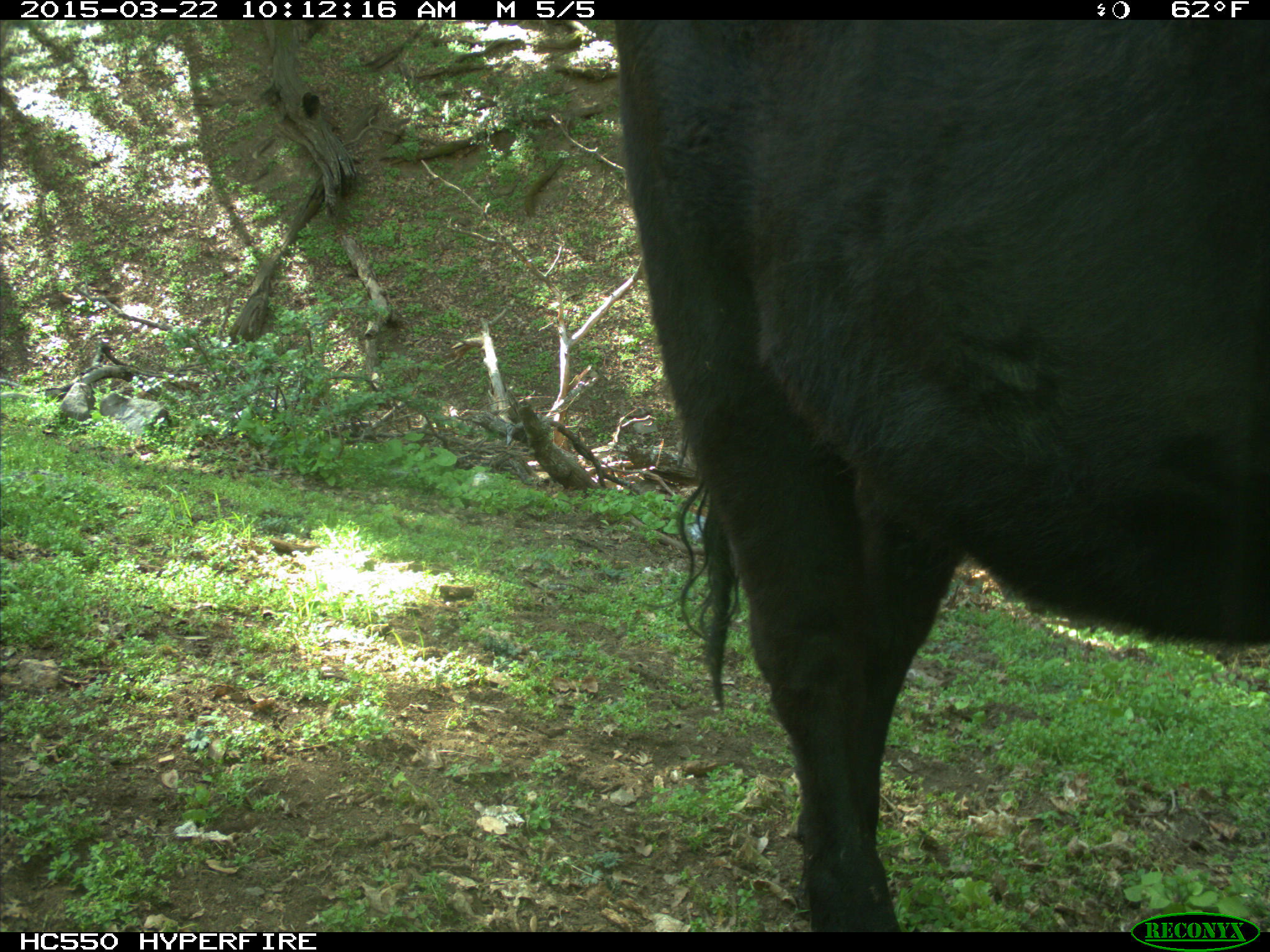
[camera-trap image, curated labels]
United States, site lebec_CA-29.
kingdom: Animalia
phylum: Chordata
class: Mammalia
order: Artiodactyla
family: Bovidae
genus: Bos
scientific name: Bos taurus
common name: domestic cow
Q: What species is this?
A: Bos taurus (domestic cow).